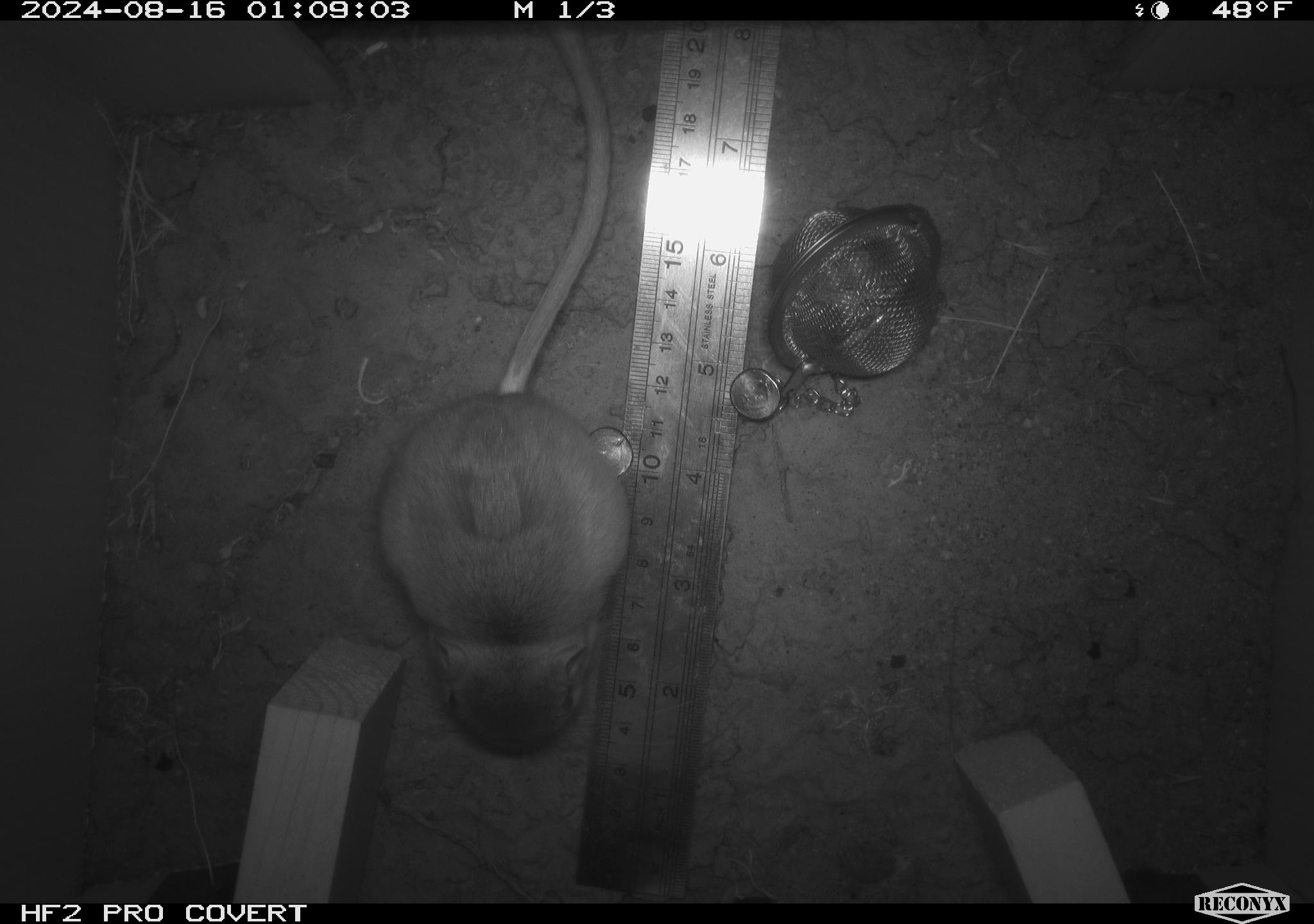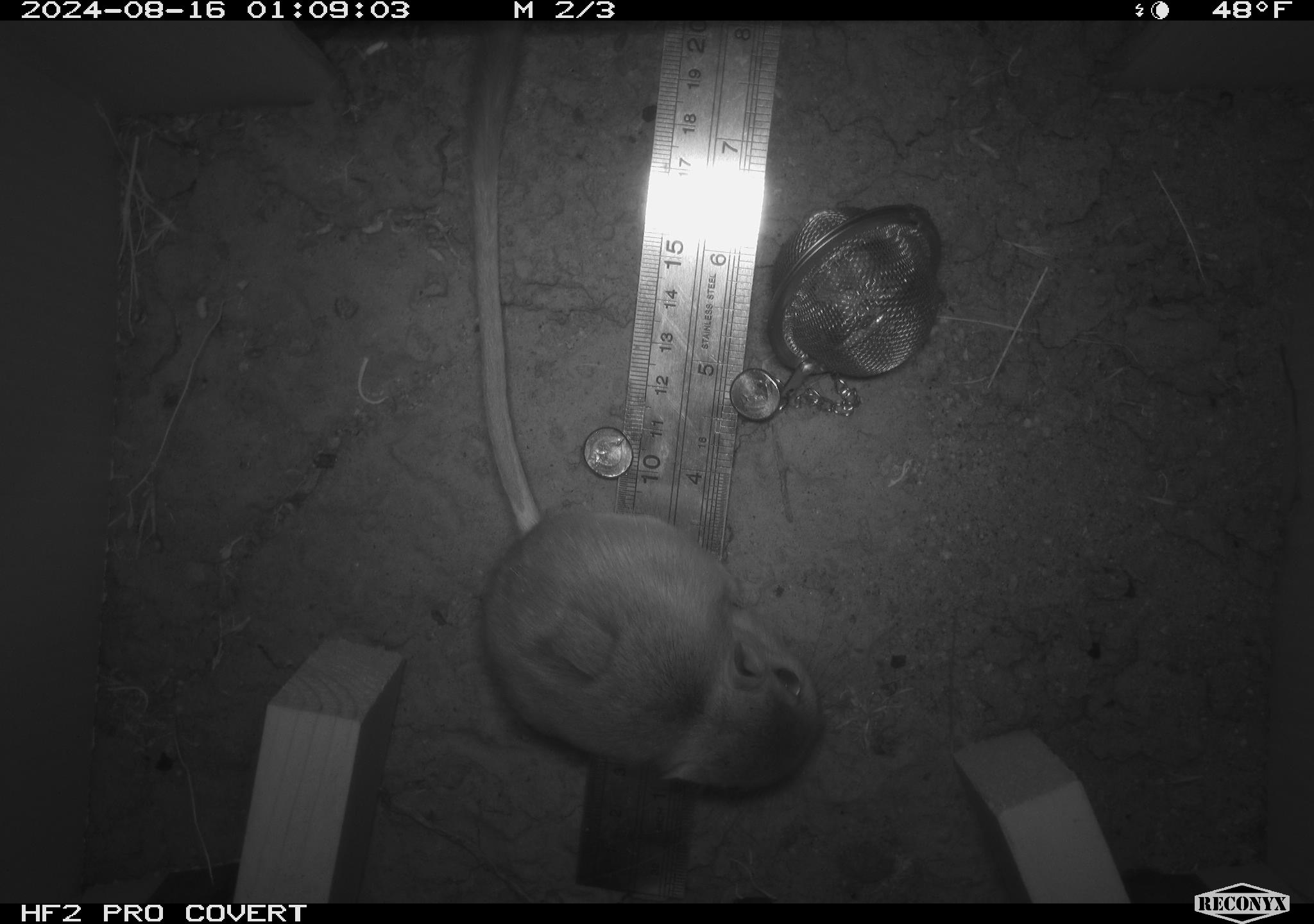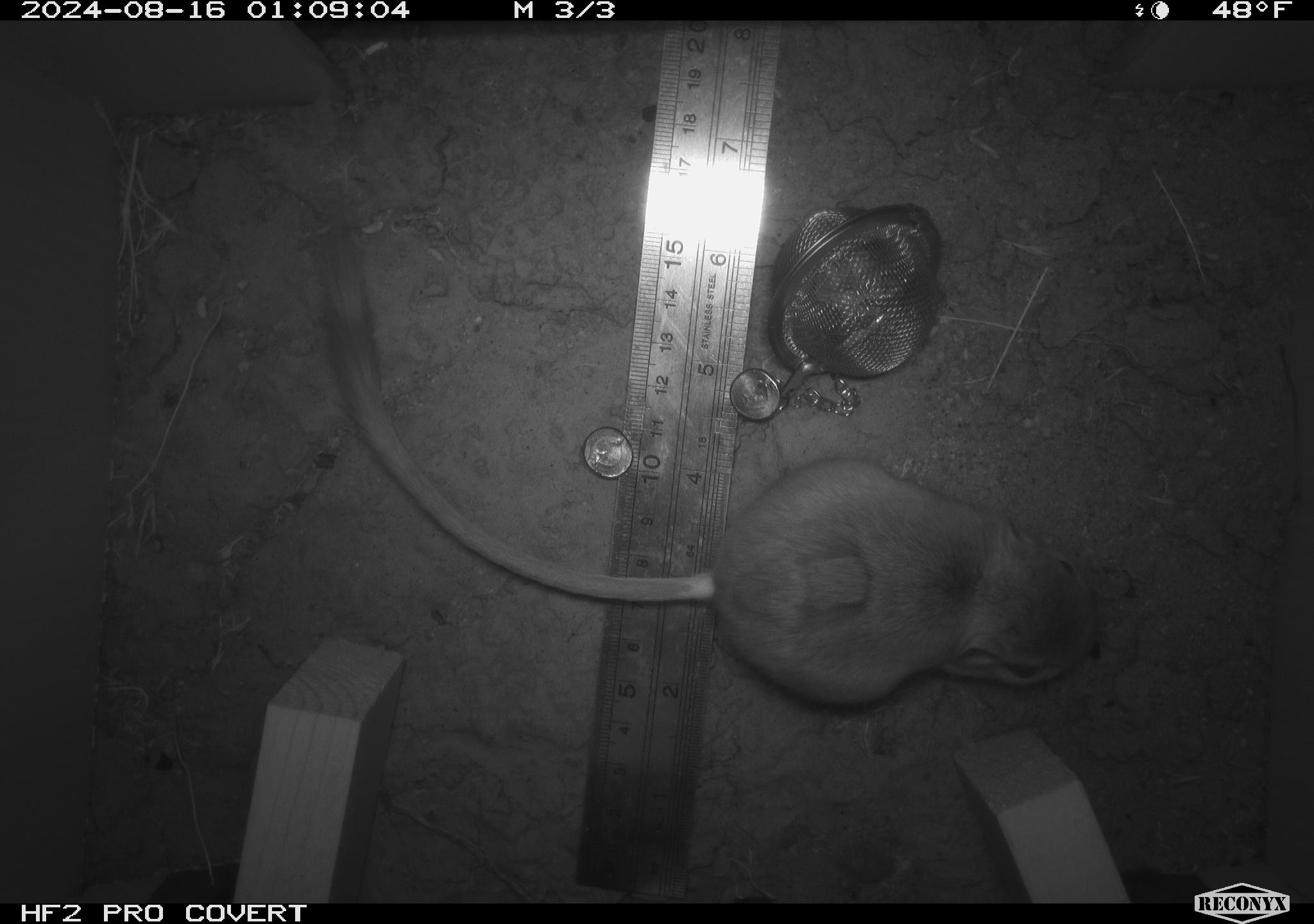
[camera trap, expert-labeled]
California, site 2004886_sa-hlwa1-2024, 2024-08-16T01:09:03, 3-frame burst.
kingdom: Animalia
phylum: Chordata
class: Mammalia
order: Rodentia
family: Heteromyidae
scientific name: Heteromyidae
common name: kangaroo rats and pocket mice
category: heteromyidae family